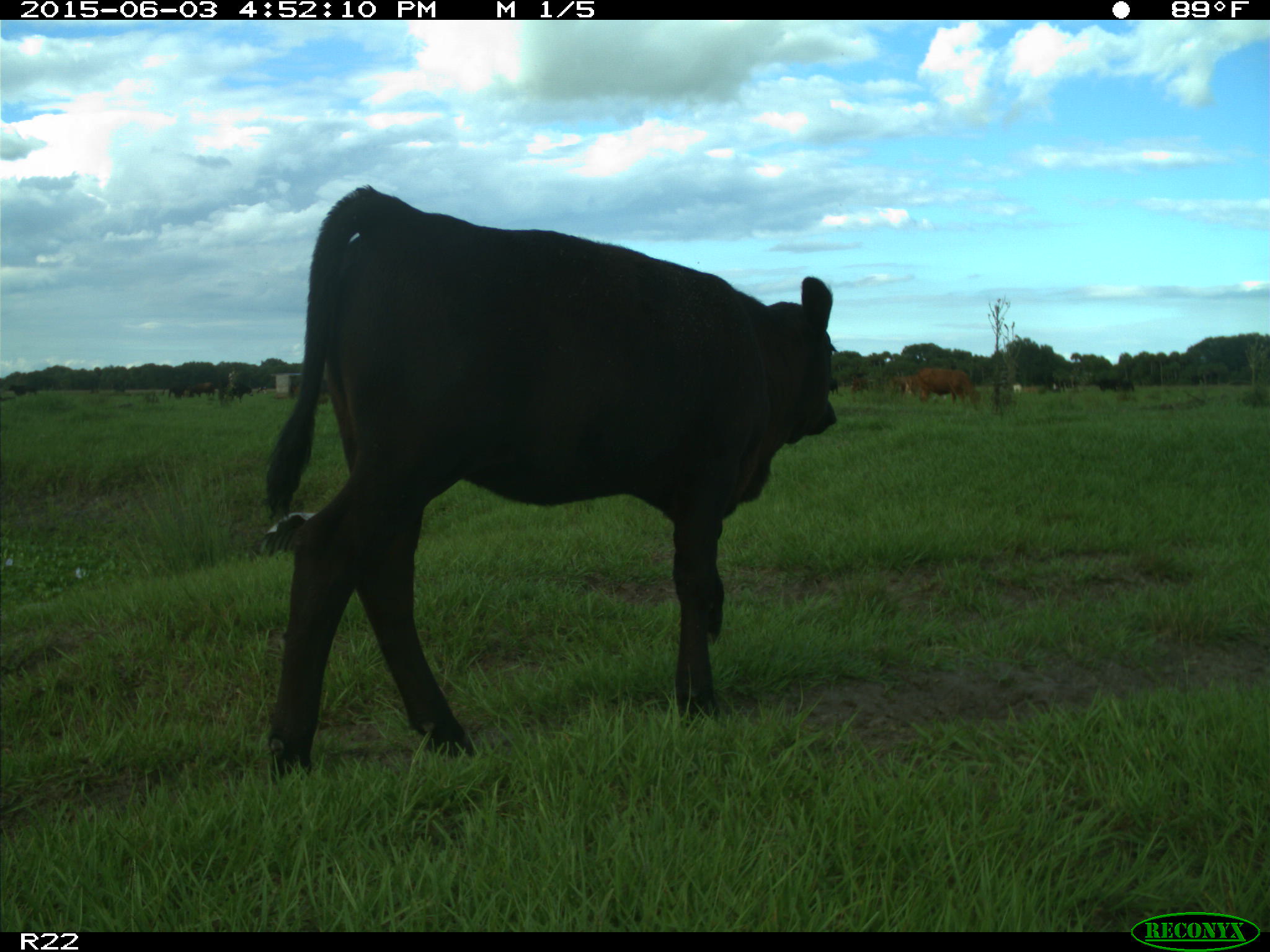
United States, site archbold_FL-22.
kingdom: Animalia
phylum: Chordata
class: Mammalia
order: Artiodactyla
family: Bovidae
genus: Bos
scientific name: Bos taurus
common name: domestic cow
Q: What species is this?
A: Bos taurus (domestic cow).